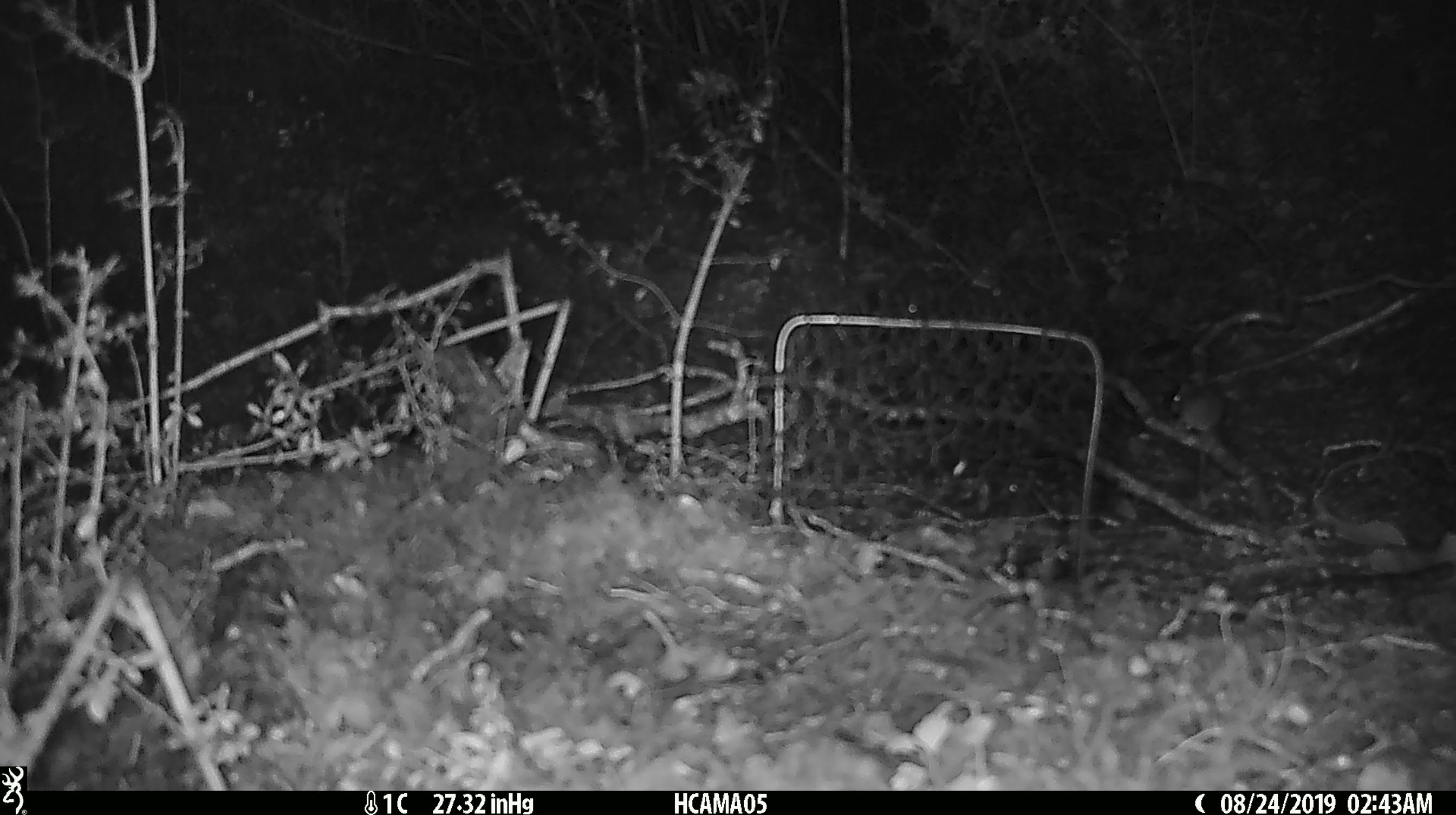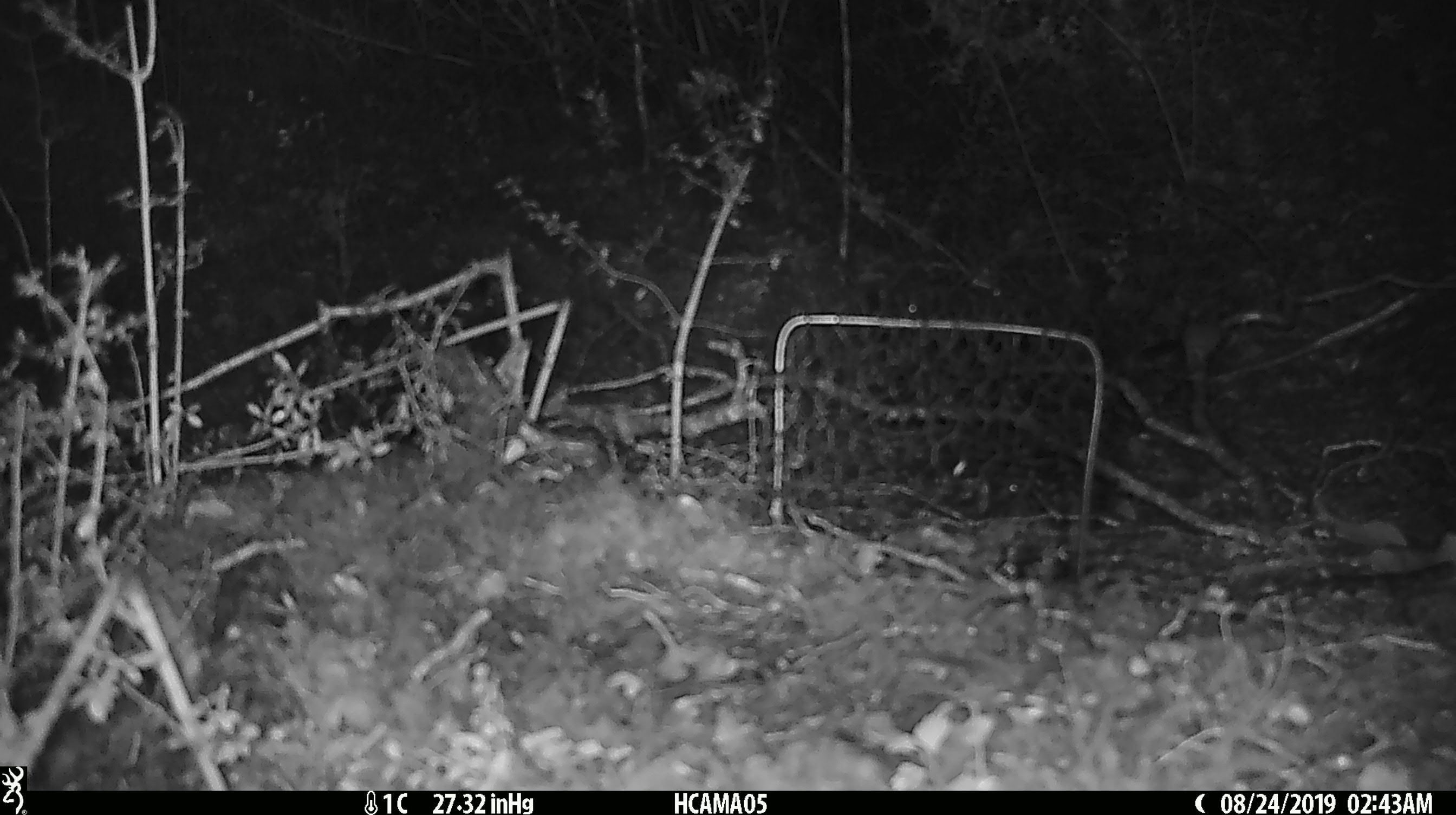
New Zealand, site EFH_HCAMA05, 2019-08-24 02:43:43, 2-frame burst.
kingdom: Animalia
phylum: Chordata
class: Mammalia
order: Rodentia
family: Muridae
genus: Mus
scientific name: Mus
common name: mouse